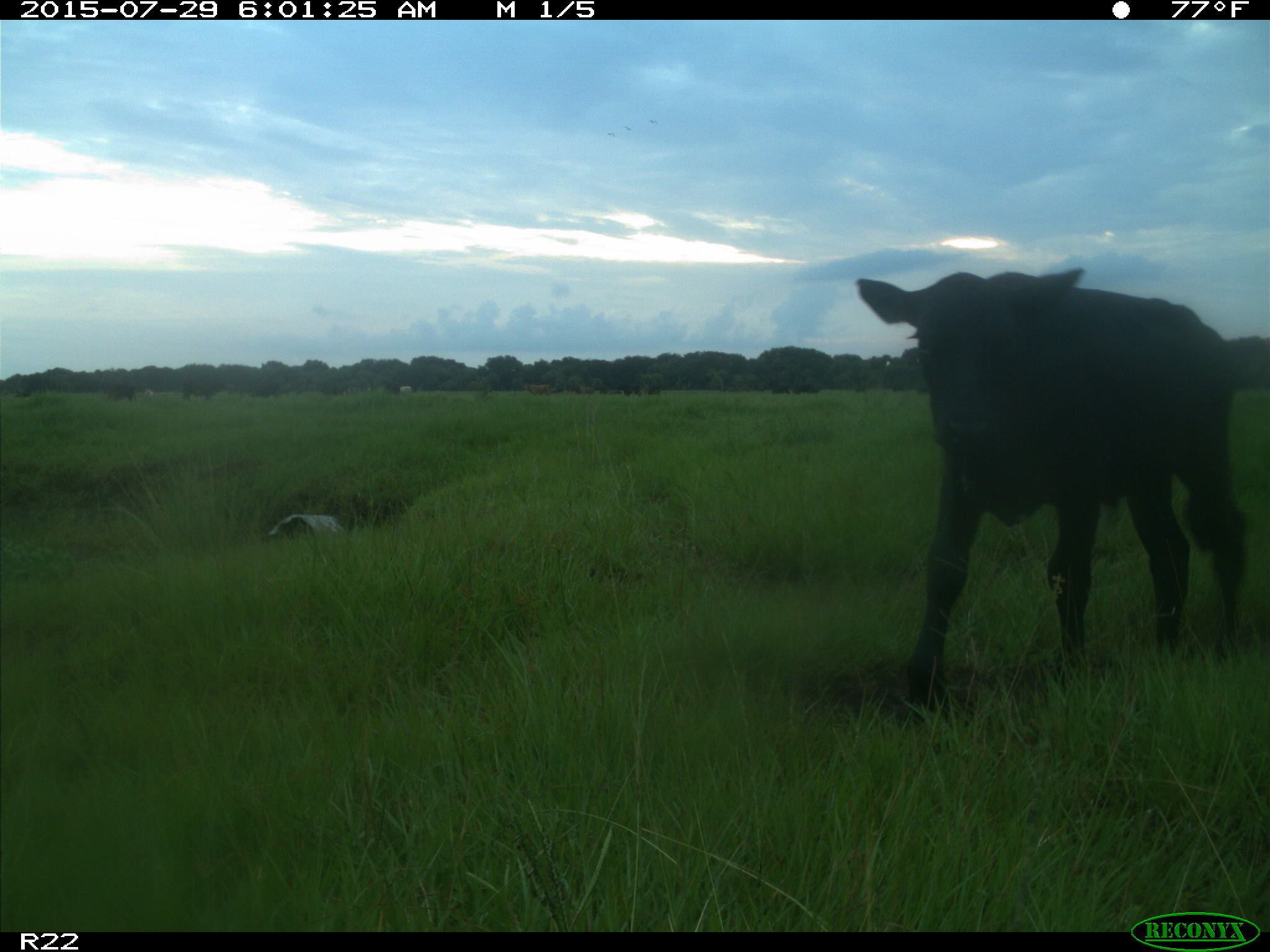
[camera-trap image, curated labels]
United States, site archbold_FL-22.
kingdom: Animalia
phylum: Chordata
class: Mammalia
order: Artiodactyla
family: Bovidae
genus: Bos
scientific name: Bos taurus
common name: domestic cow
Bos taurus (domestic cow).